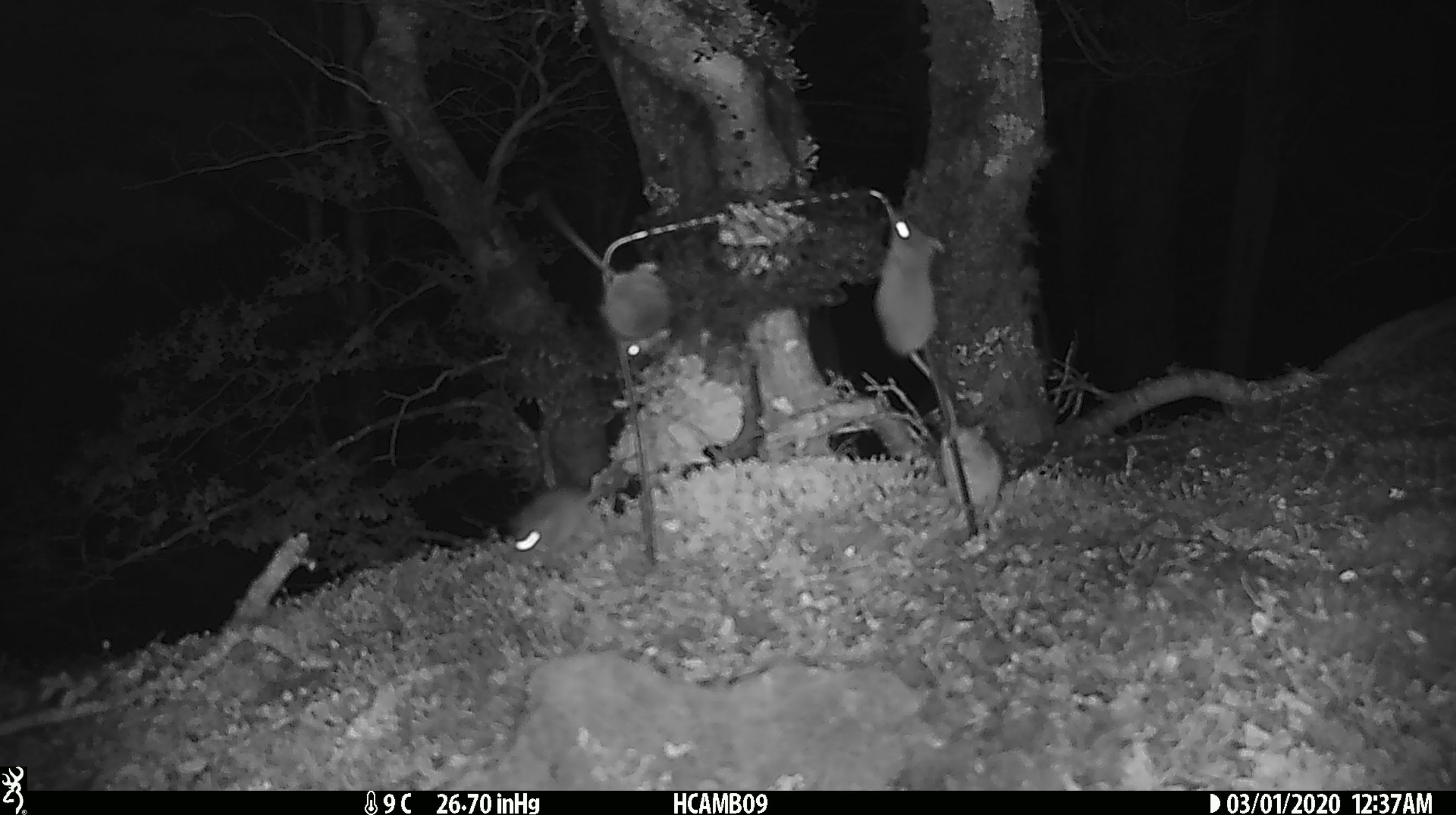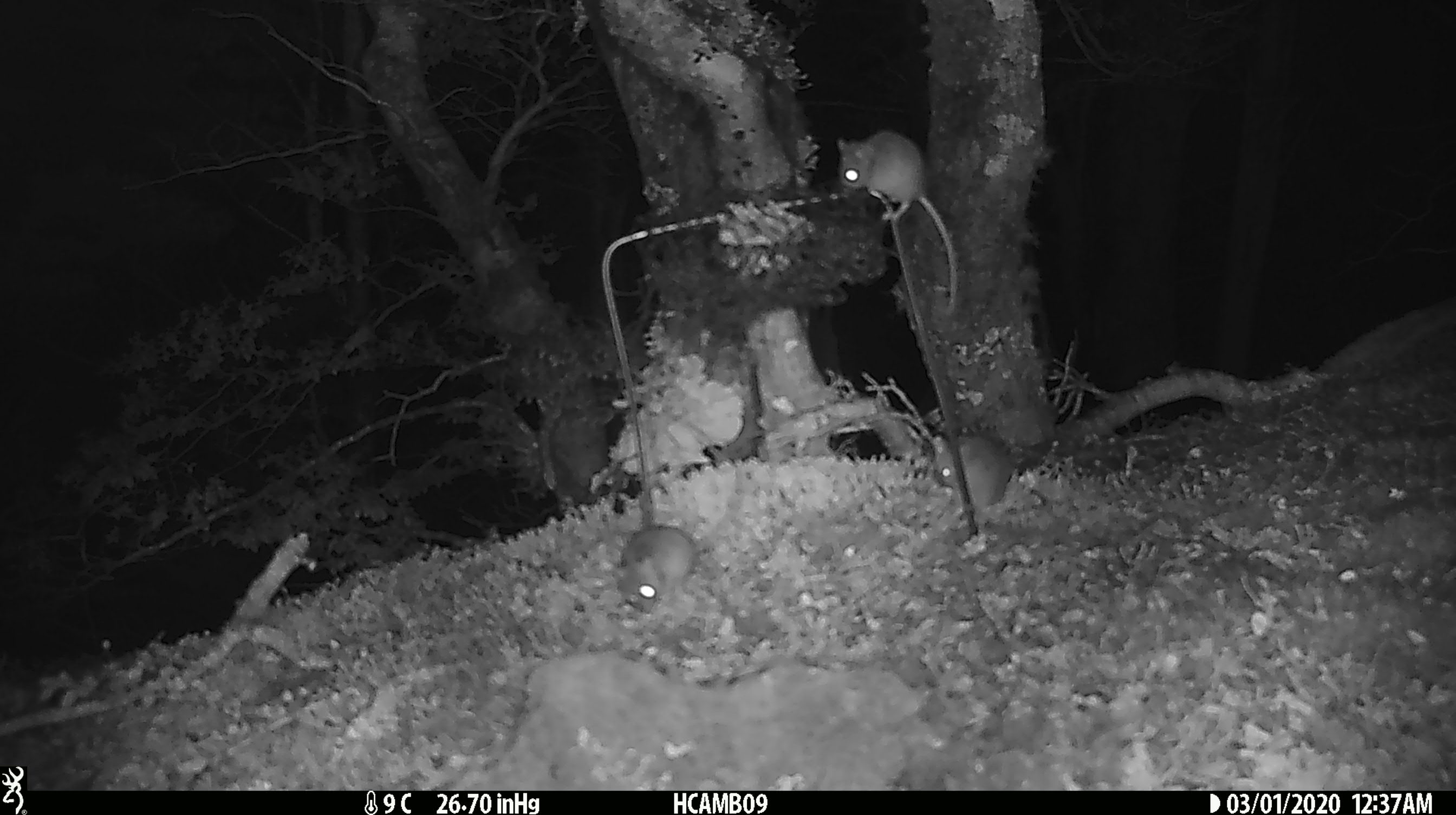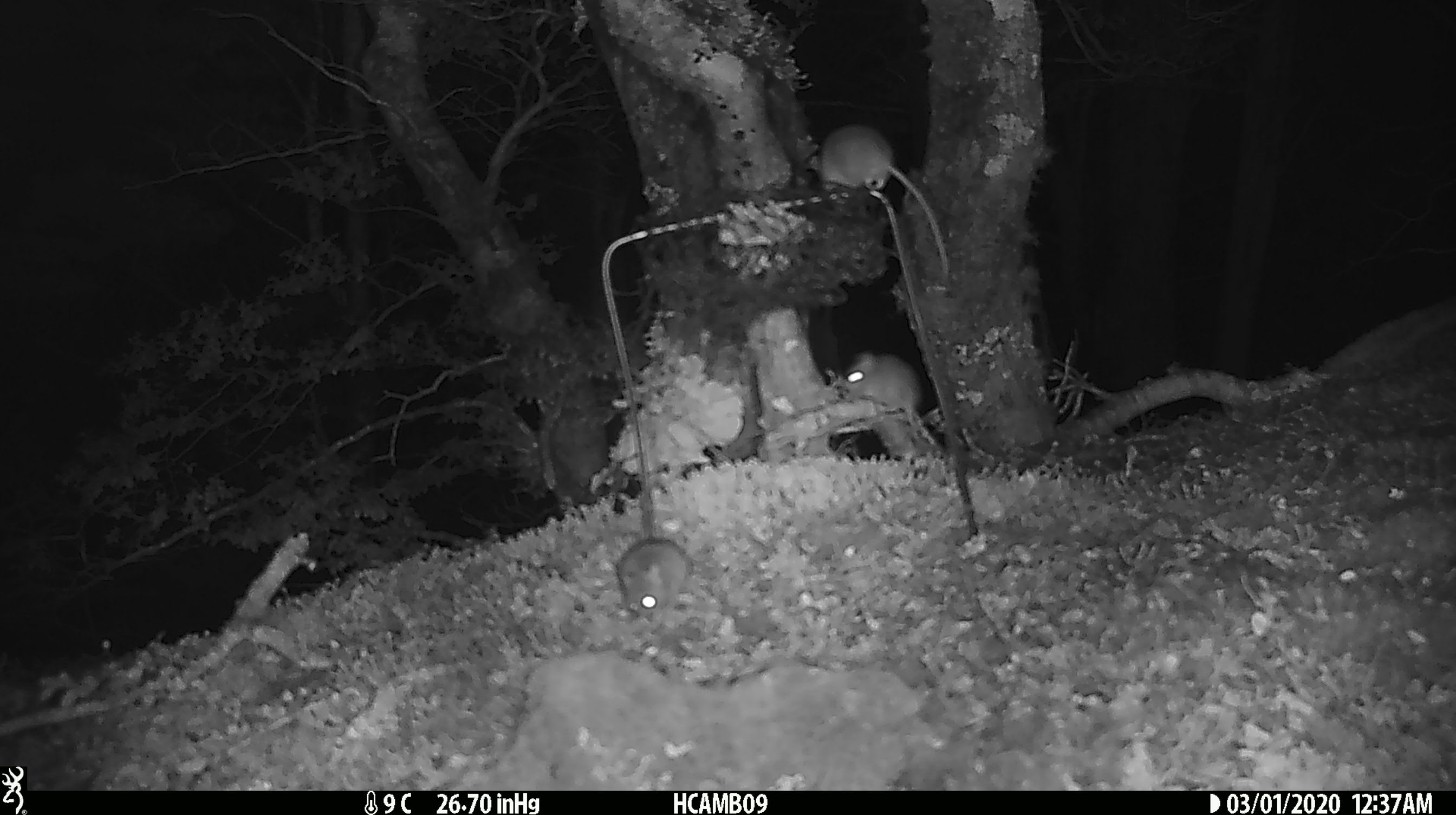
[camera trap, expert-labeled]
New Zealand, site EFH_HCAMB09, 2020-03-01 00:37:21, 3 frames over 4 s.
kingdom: Animalia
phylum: Chordata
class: Mammalia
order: Rodentia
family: Muridae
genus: Mus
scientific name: Mus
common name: mouse